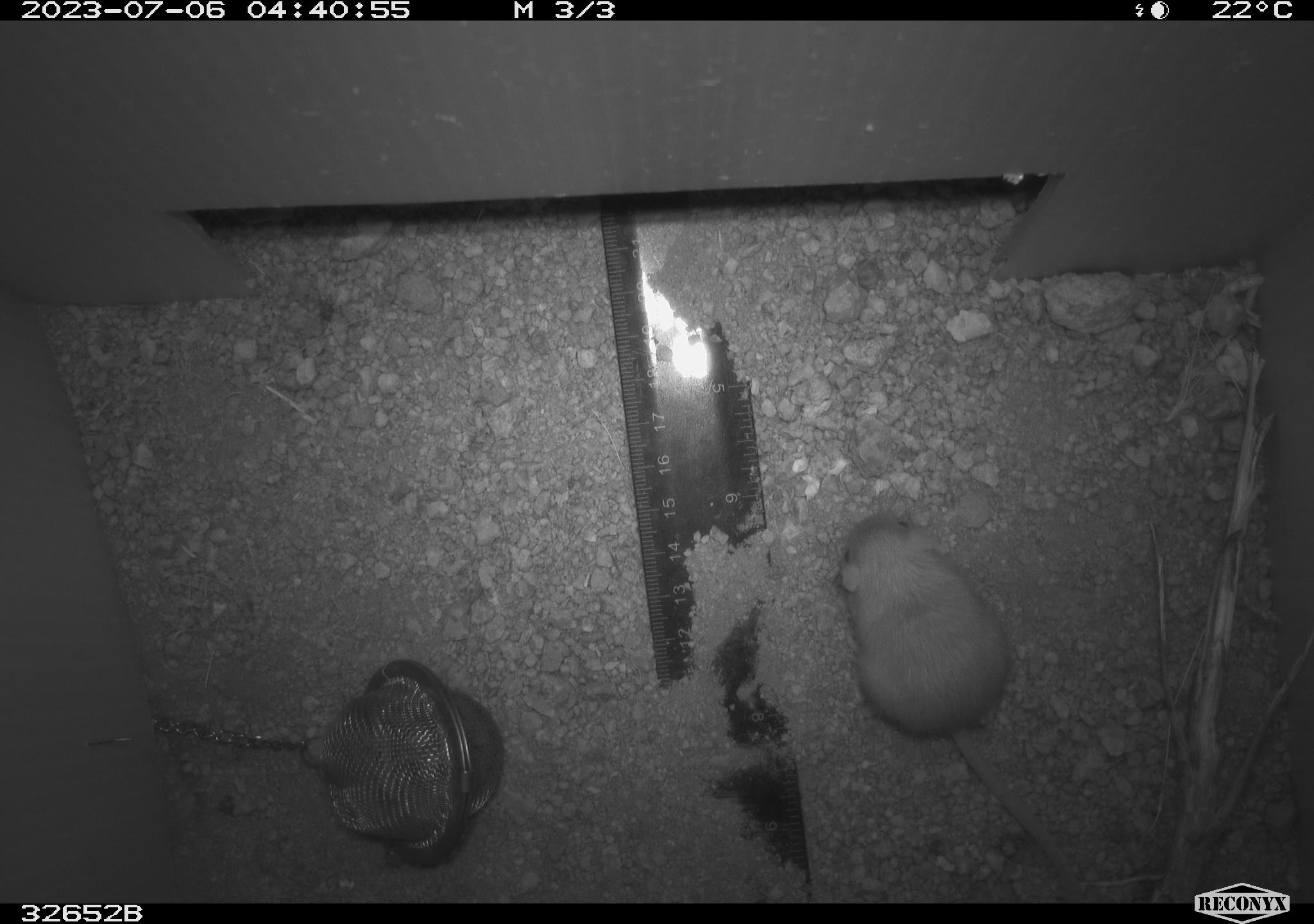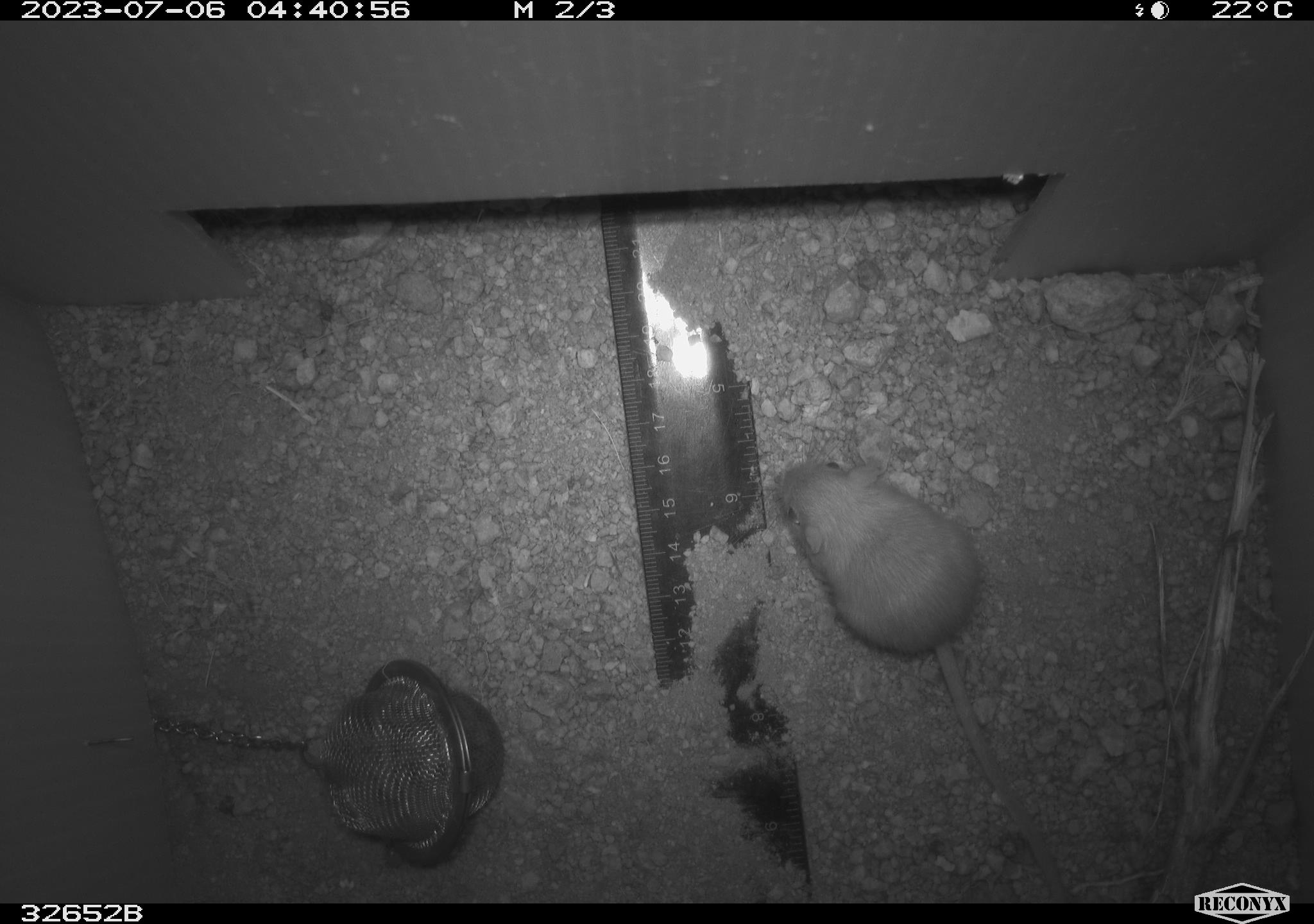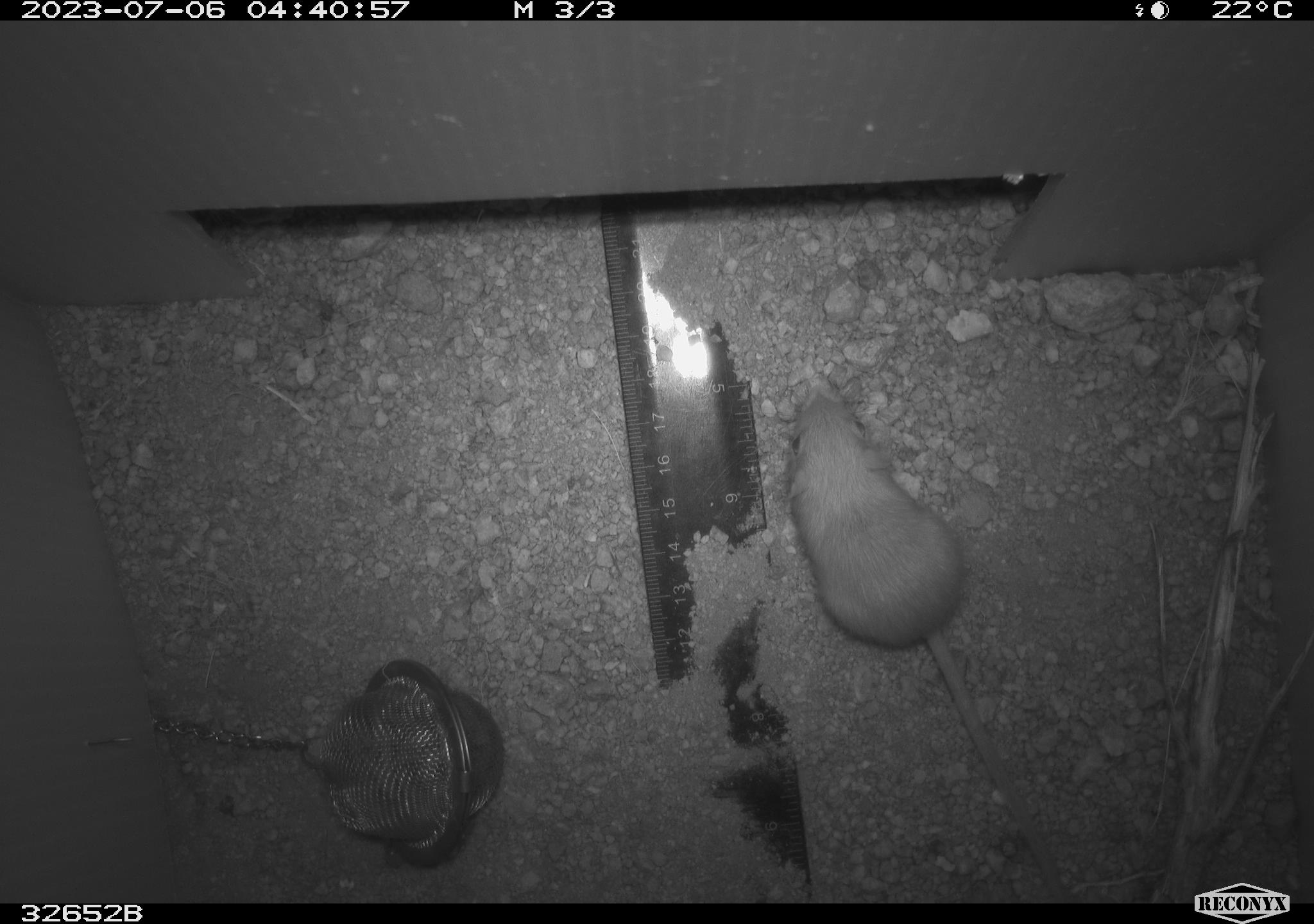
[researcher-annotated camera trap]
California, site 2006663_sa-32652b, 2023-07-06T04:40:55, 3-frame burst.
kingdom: Animalia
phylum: Chordata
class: Mammalia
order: Rodentia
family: Heteromyidae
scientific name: Heteromyidae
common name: kangaroo rats and pocket mice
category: heteromyidae family